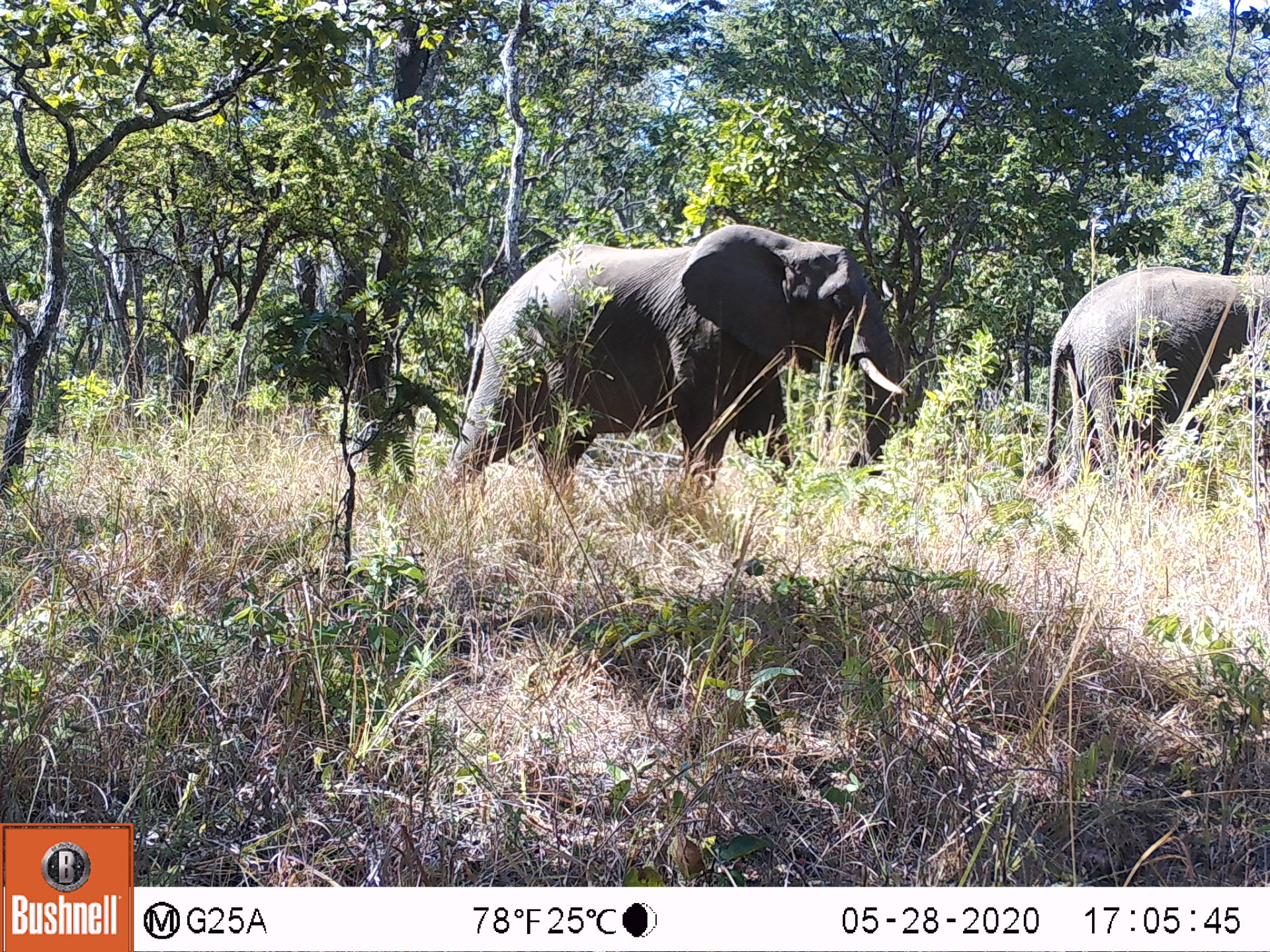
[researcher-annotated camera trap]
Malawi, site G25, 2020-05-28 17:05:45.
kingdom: Animalia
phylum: Chordata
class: Mammalia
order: Proboscidea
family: Elephantidae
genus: Loxodonta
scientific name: Loxodonta africana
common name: african savanna elephant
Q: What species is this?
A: African savanna elephant (Loxodonta africana).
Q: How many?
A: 2.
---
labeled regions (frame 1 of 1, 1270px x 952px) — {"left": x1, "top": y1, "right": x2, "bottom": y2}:
african savanna elephant: {"left": 446, "top": 222, "right": 906, "bottom": 482}; {"left": 1023, "top": 264, "right": 1268, "bottom": 493}